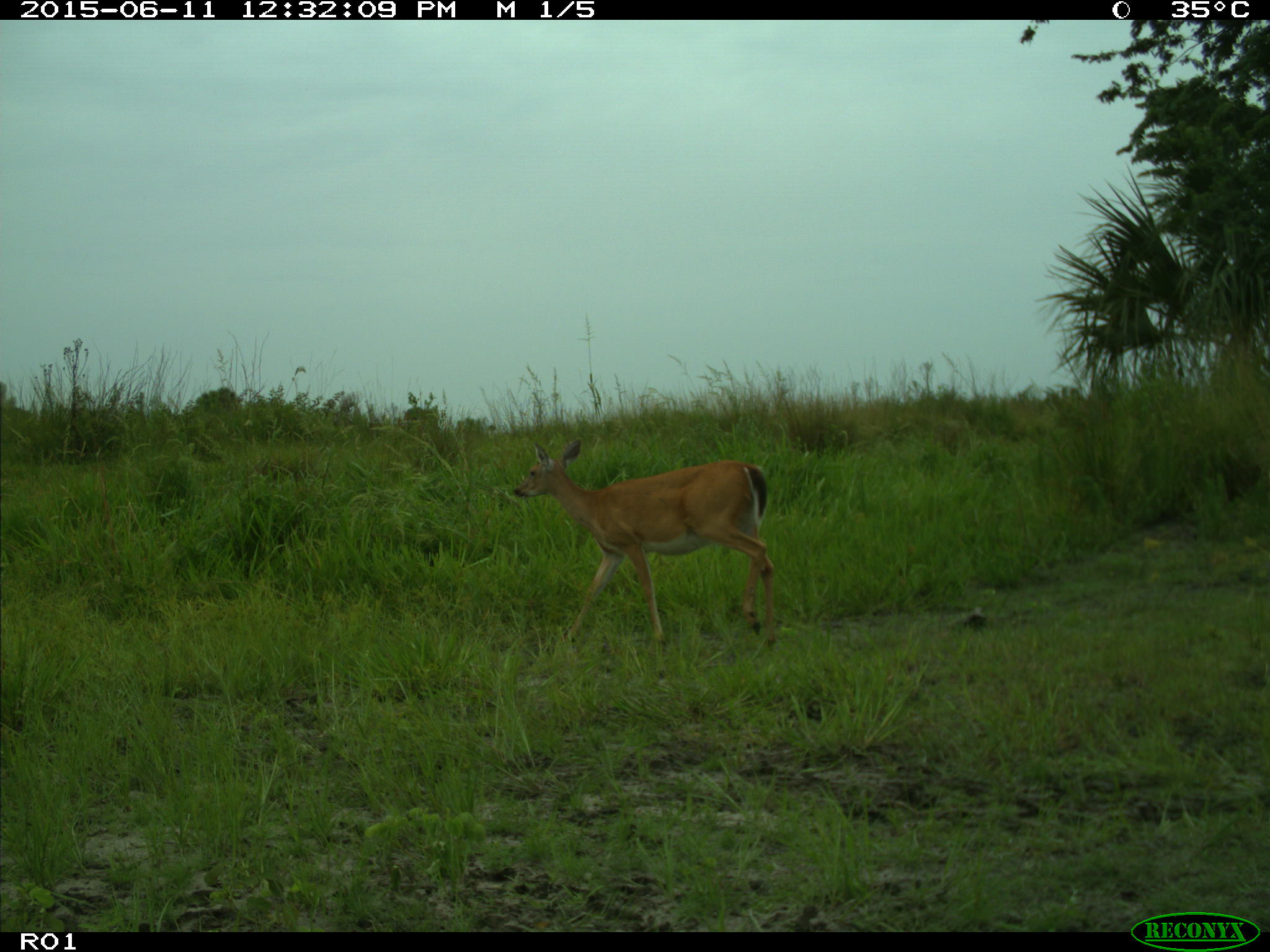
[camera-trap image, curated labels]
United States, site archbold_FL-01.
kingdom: Animalia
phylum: Chordata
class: Mammalia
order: Artiodactyla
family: Cervidae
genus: Odocoileus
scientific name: Odocoileus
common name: deer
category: unidentified deer